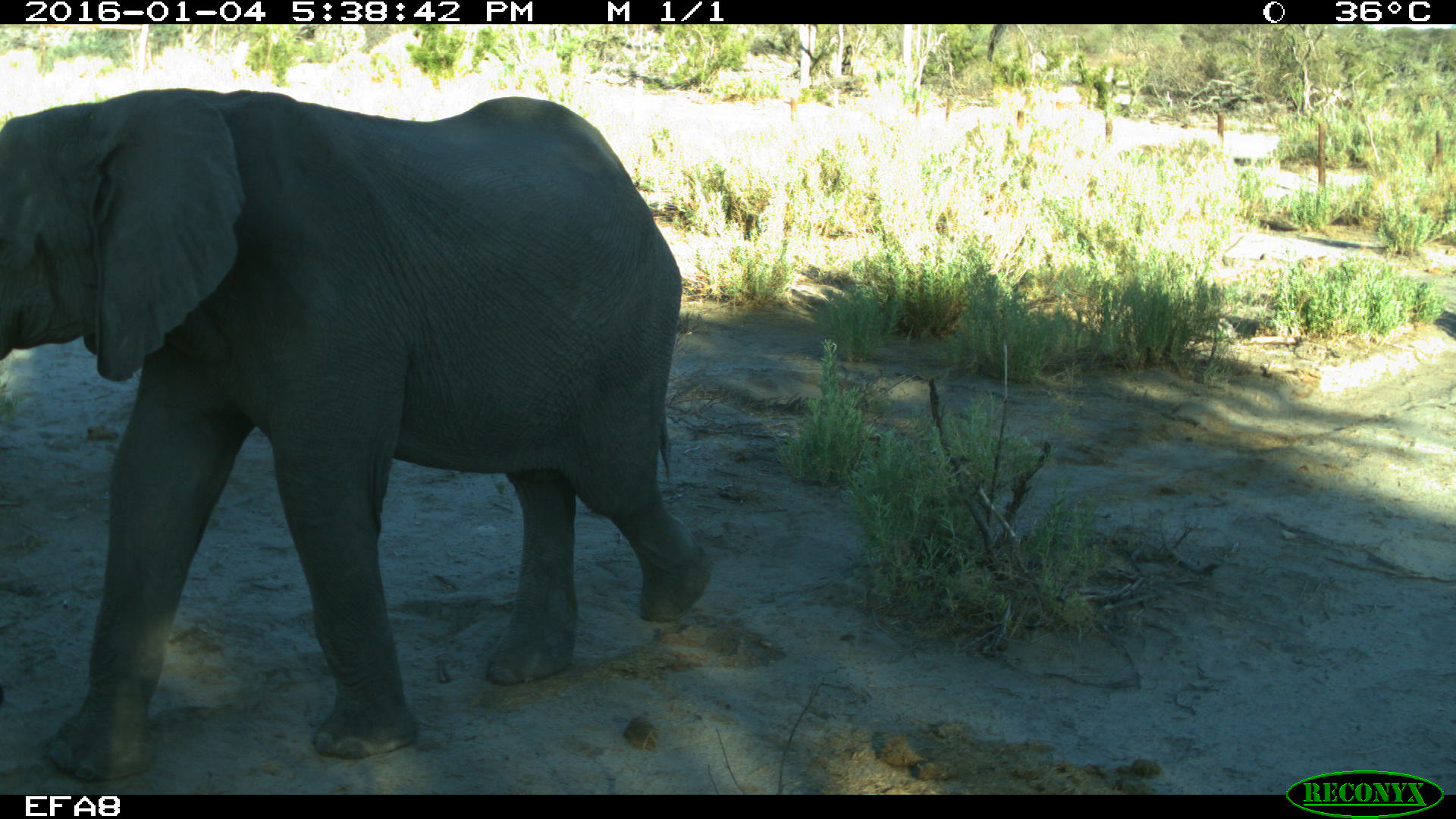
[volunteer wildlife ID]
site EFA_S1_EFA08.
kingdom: Animalia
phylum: Chordata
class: Mammalia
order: Proboscidea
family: Elephantidae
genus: Loxodonta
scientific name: Loxodonta africana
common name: african bush elephant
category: elephant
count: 1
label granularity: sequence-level